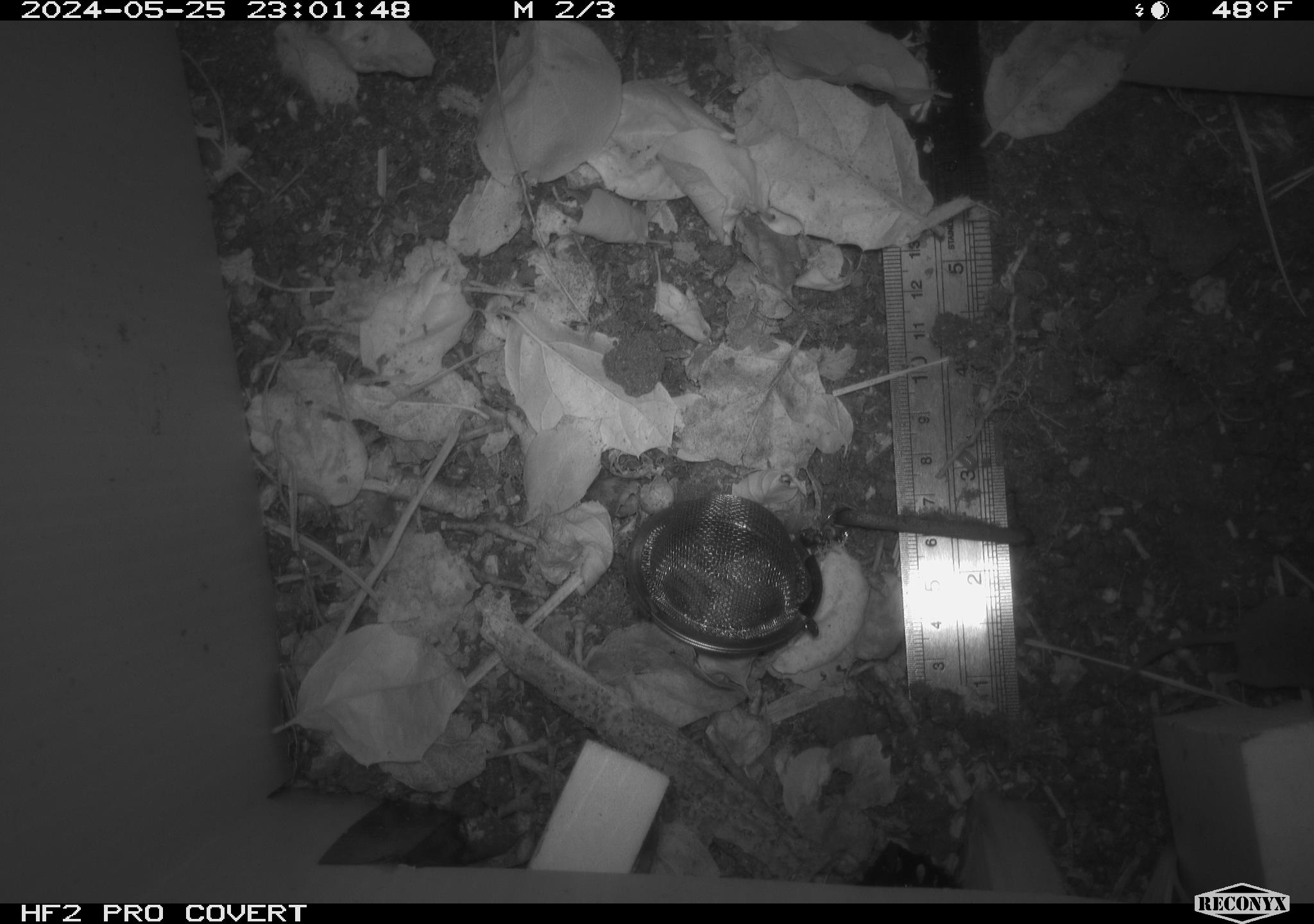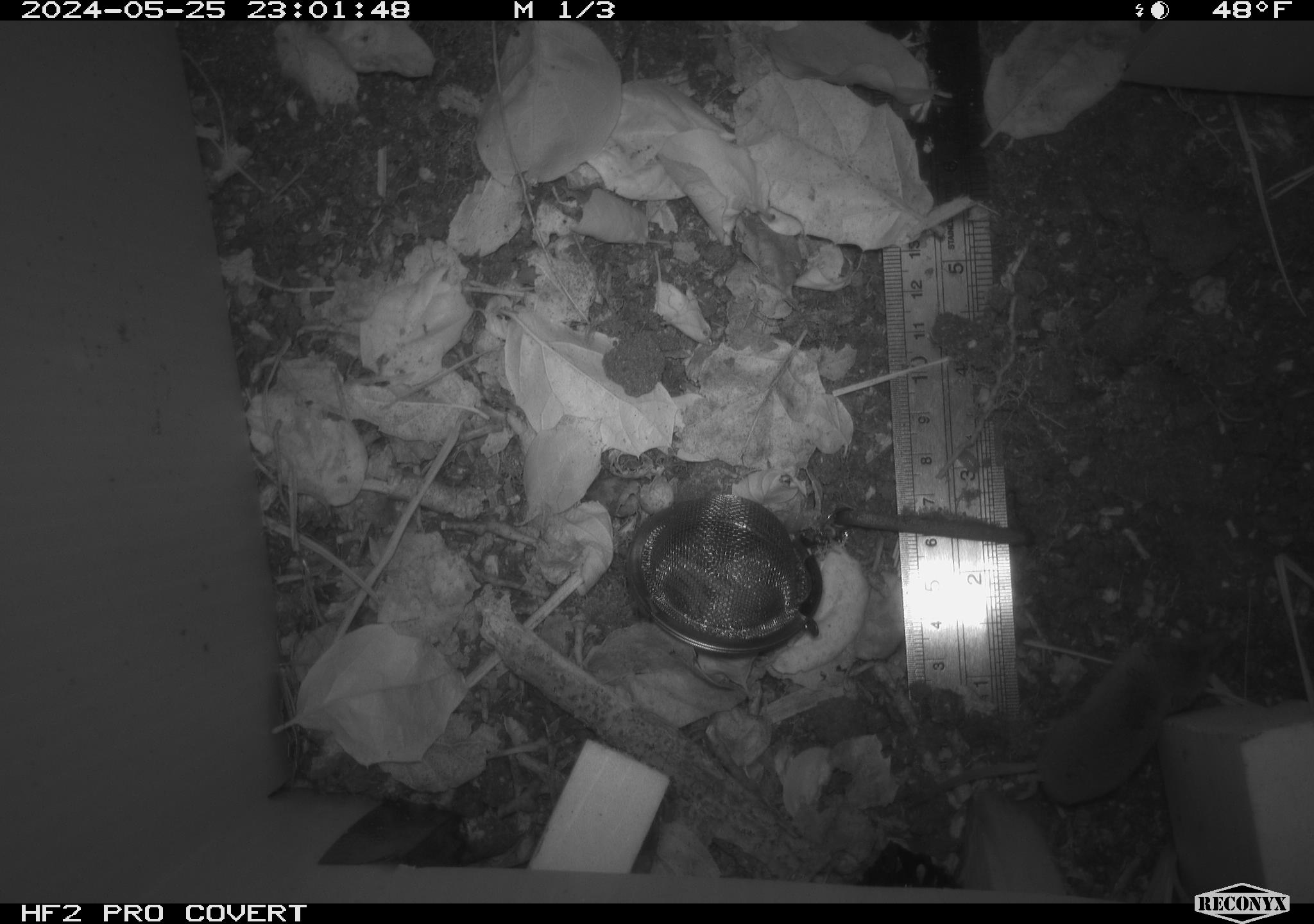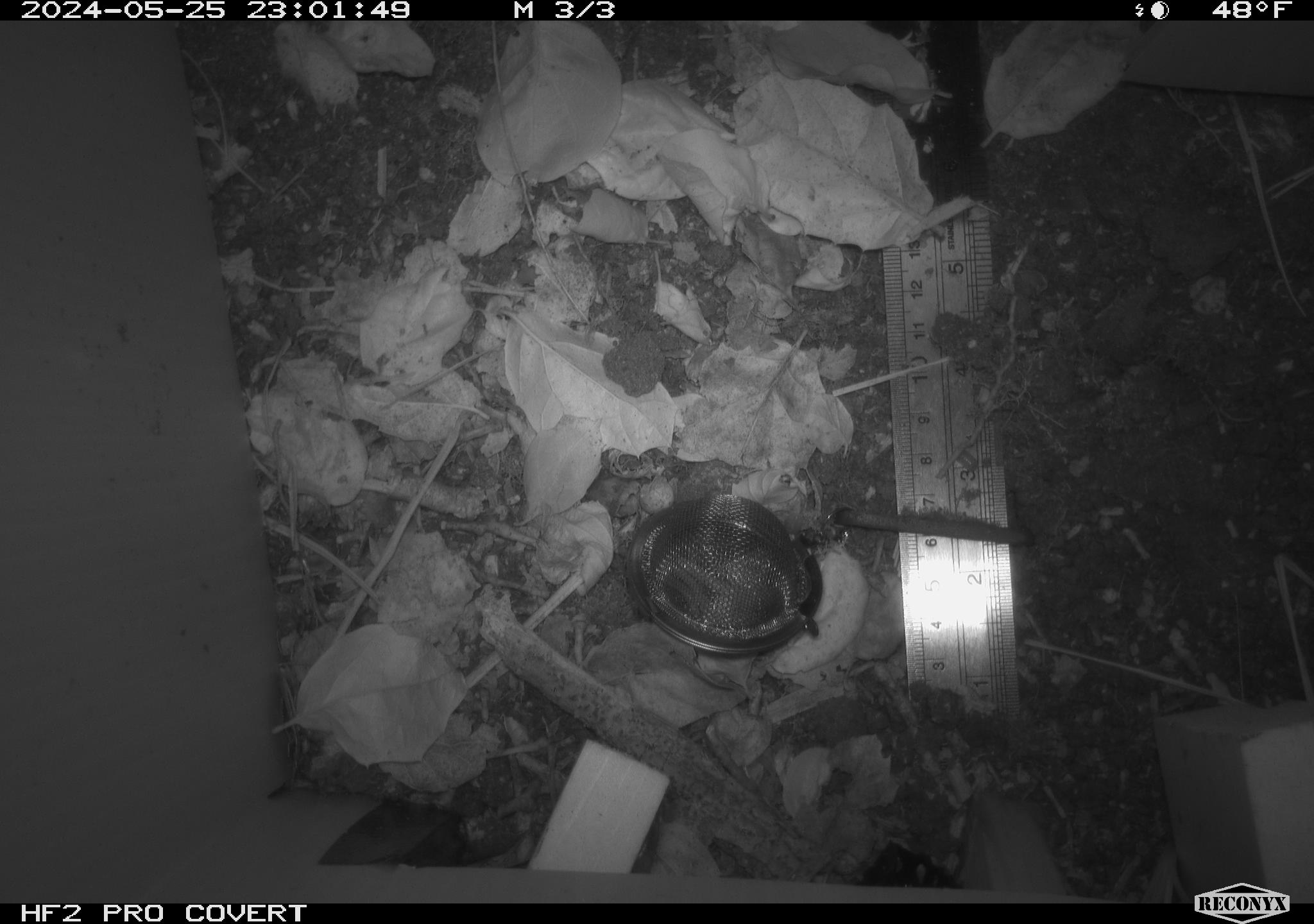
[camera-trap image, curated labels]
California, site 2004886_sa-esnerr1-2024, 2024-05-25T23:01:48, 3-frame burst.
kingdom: Animalia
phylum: Chordata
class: Mammalia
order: Eulipotyphla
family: Soricidae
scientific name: Soricidae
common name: shrews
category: soricidae family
Soricidae family (shrews) (Soricidae).